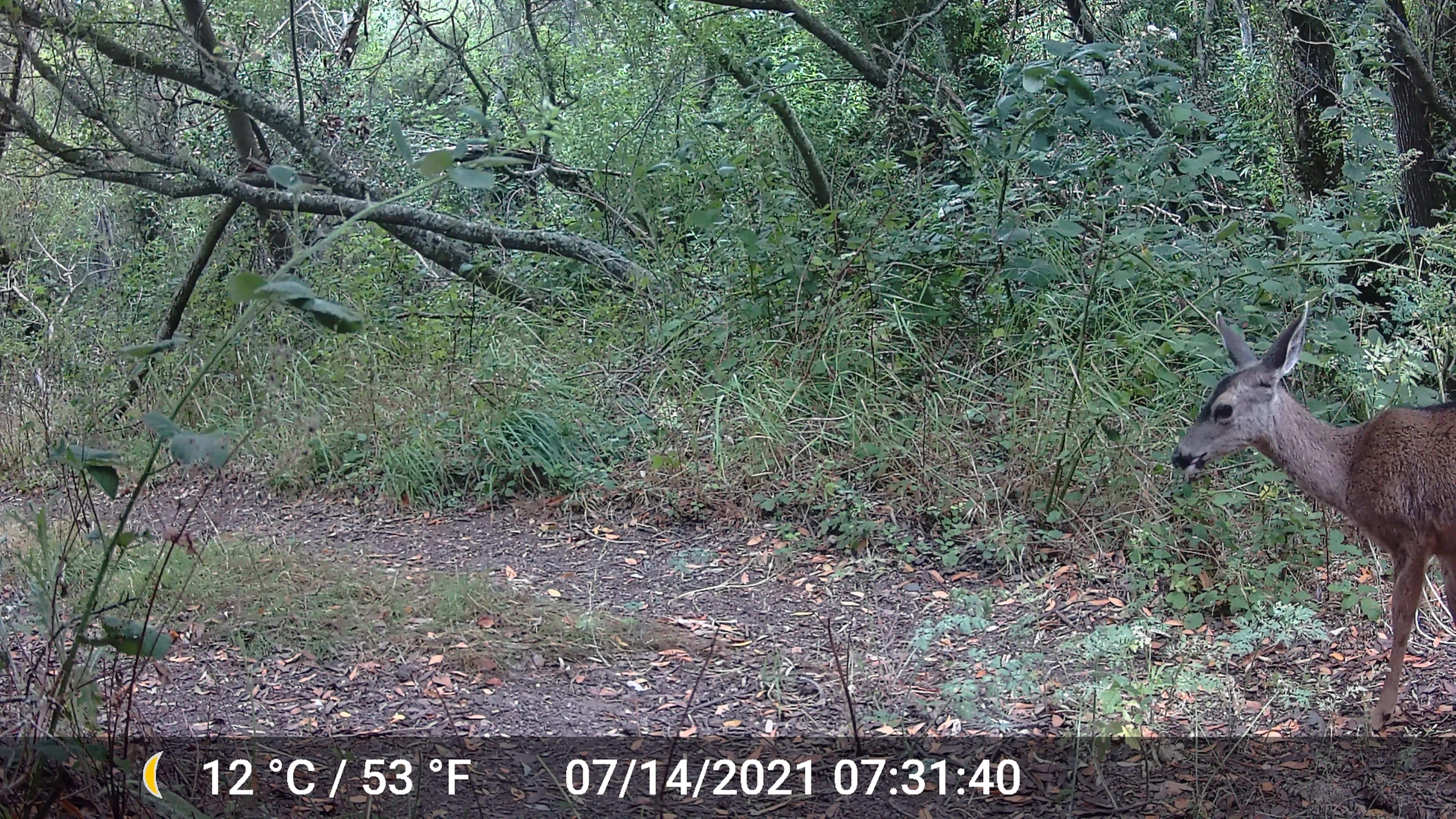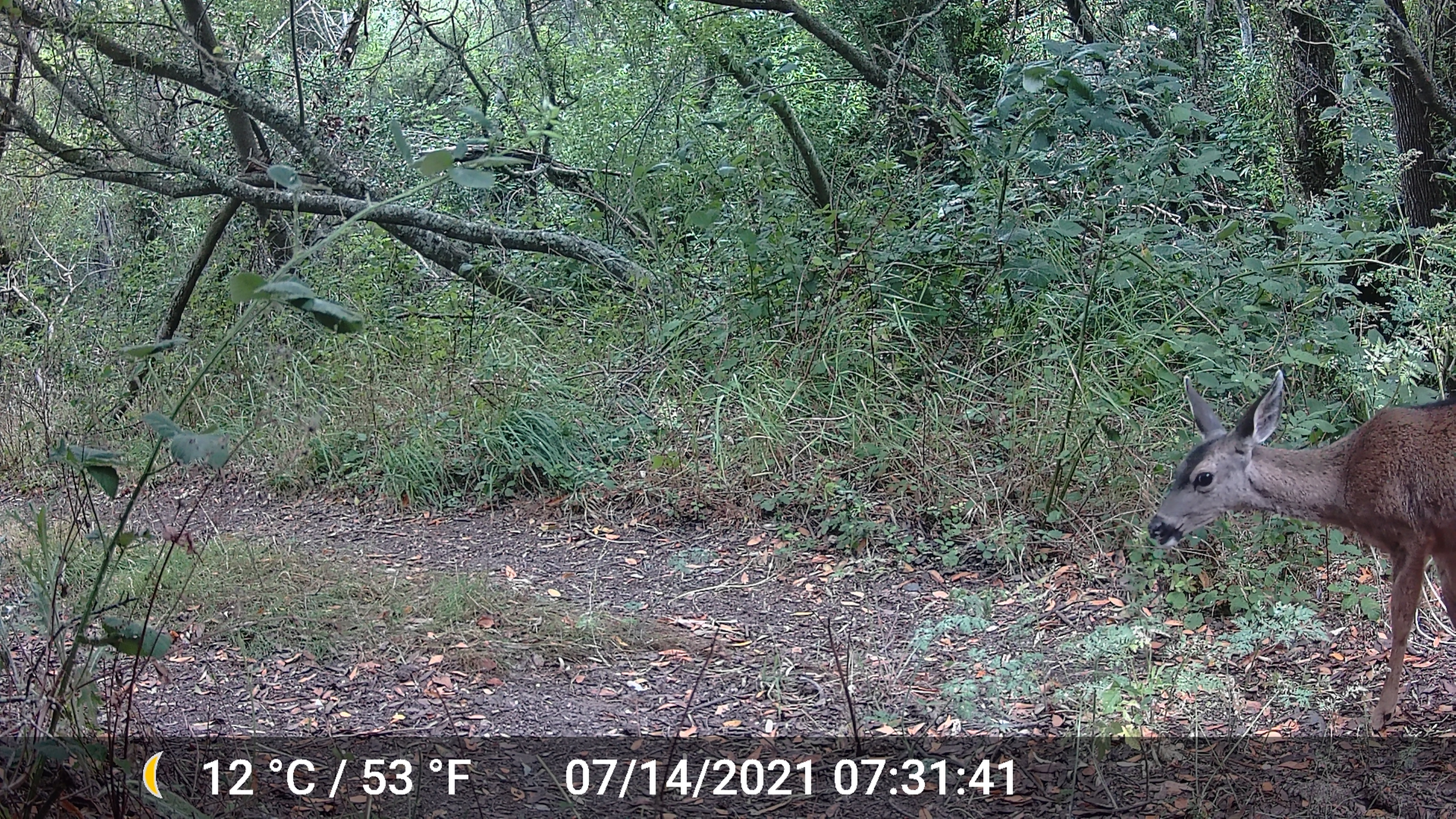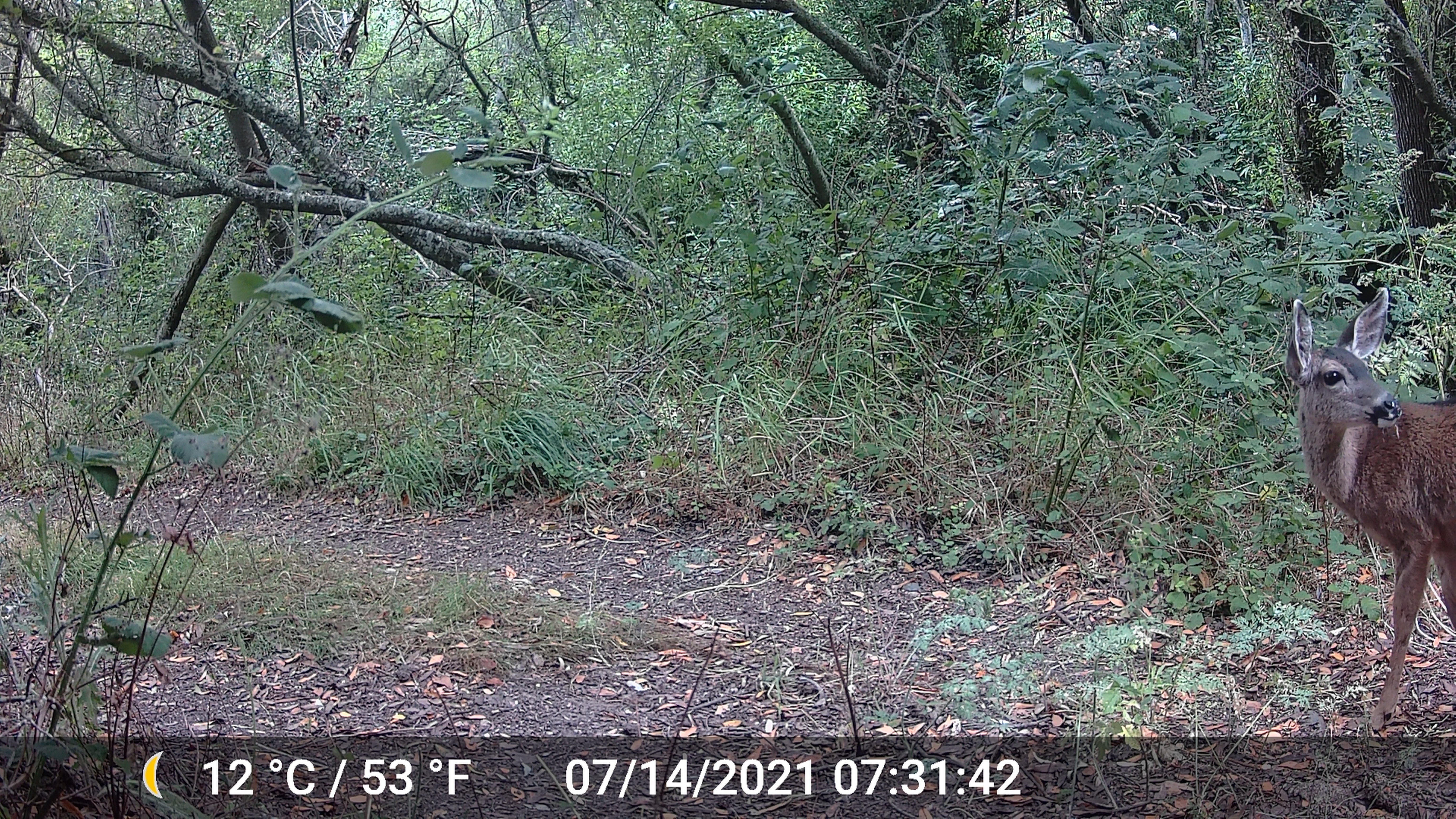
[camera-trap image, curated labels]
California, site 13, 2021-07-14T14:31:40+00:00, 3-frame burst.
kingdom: Animalia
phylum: Chordata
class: Mammalia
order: Artiodactyla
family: Cervidae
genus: Odocoileus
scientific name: Odocoileus hemionus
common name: mule deer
Mule deer (Odocoileus hemionus).